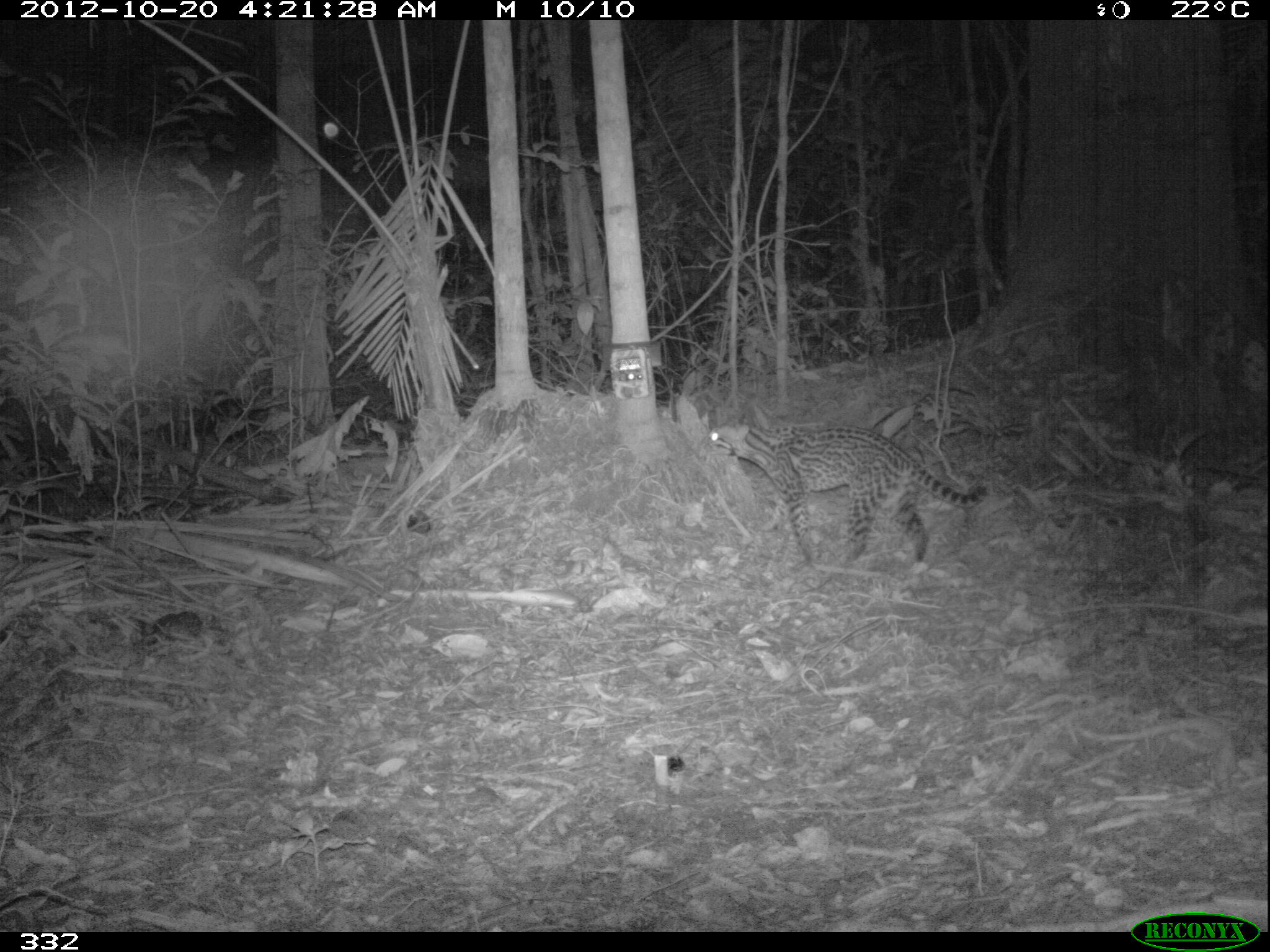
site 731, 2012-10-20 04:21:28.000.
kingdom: Animalia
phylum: Chordata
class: Mammalia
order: Carnivora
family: Felidae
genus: Leopardus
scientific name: Leopardus pardalis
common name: ocelot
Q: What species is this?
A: Leopardus pardalis (ocelot).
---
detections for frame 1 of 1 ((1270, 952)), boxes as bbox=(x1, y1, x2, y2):
leopardus pardalis: bbox=(700, 419, 989, 570)